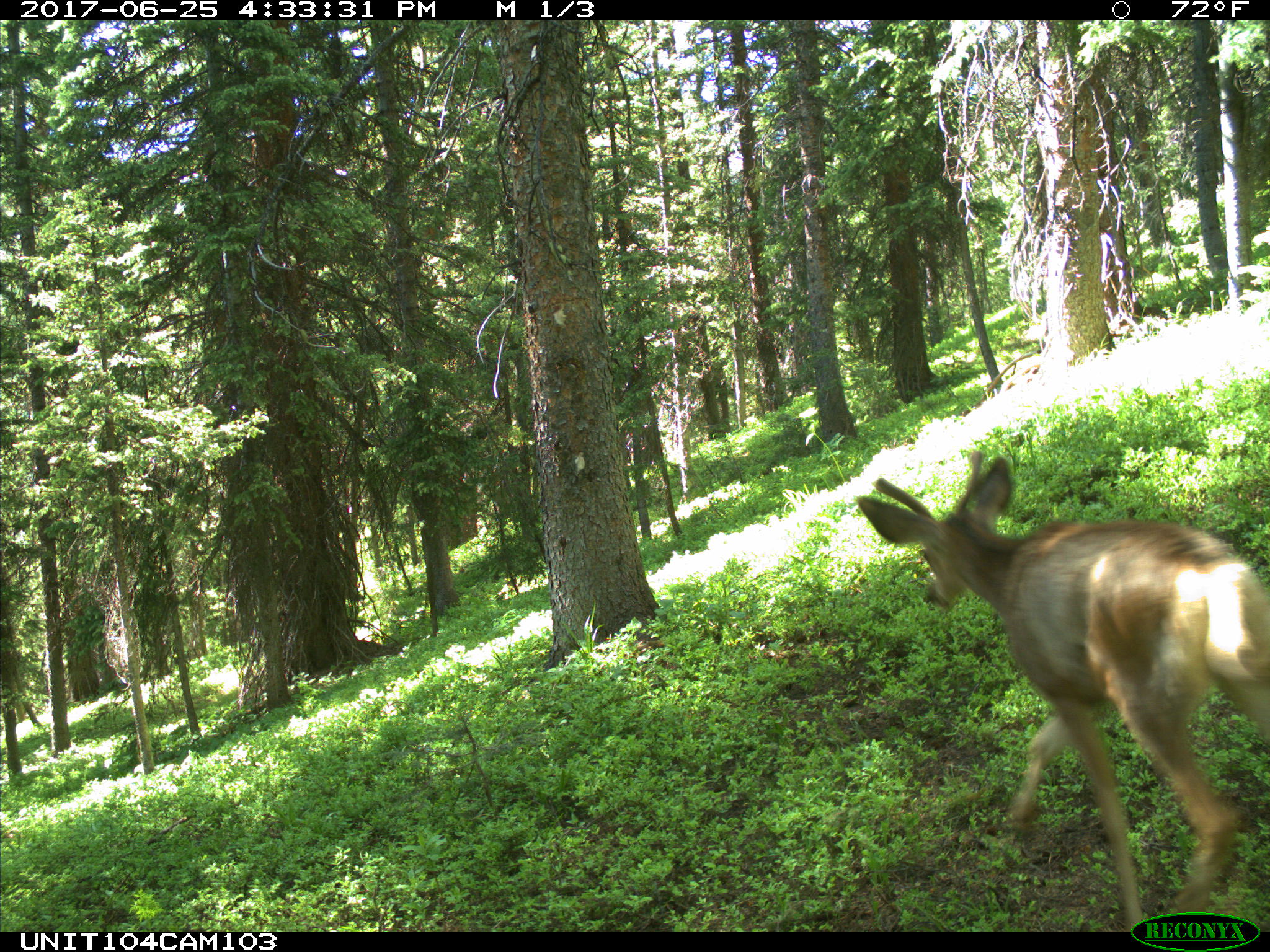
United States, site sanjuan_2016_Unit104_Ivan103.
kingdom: Animalia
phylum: Chordata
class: Mammalia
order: Artiodactyla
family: Cervidae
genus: Odocoileus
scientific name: Odocoileus hemionus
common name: mule deer